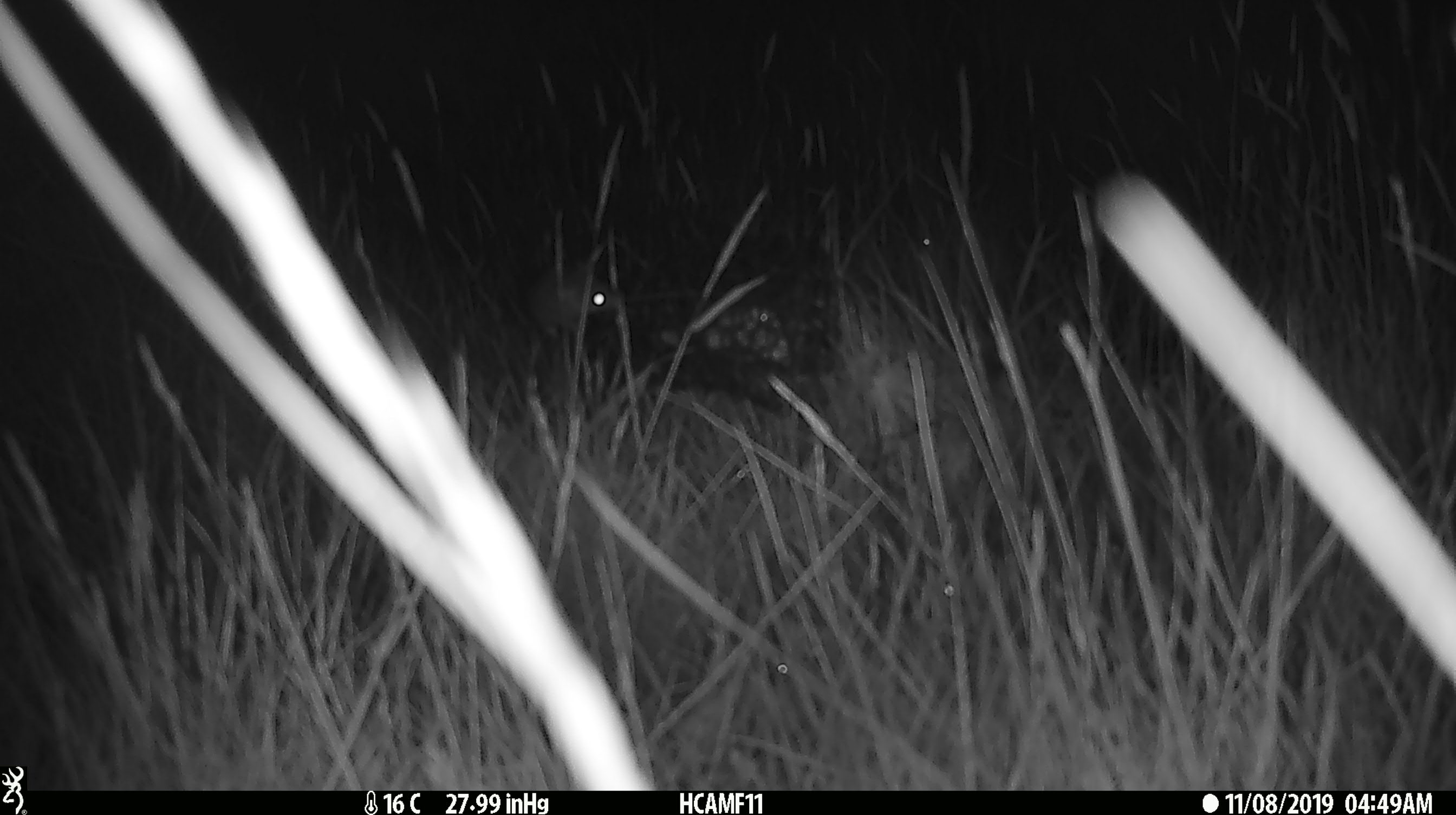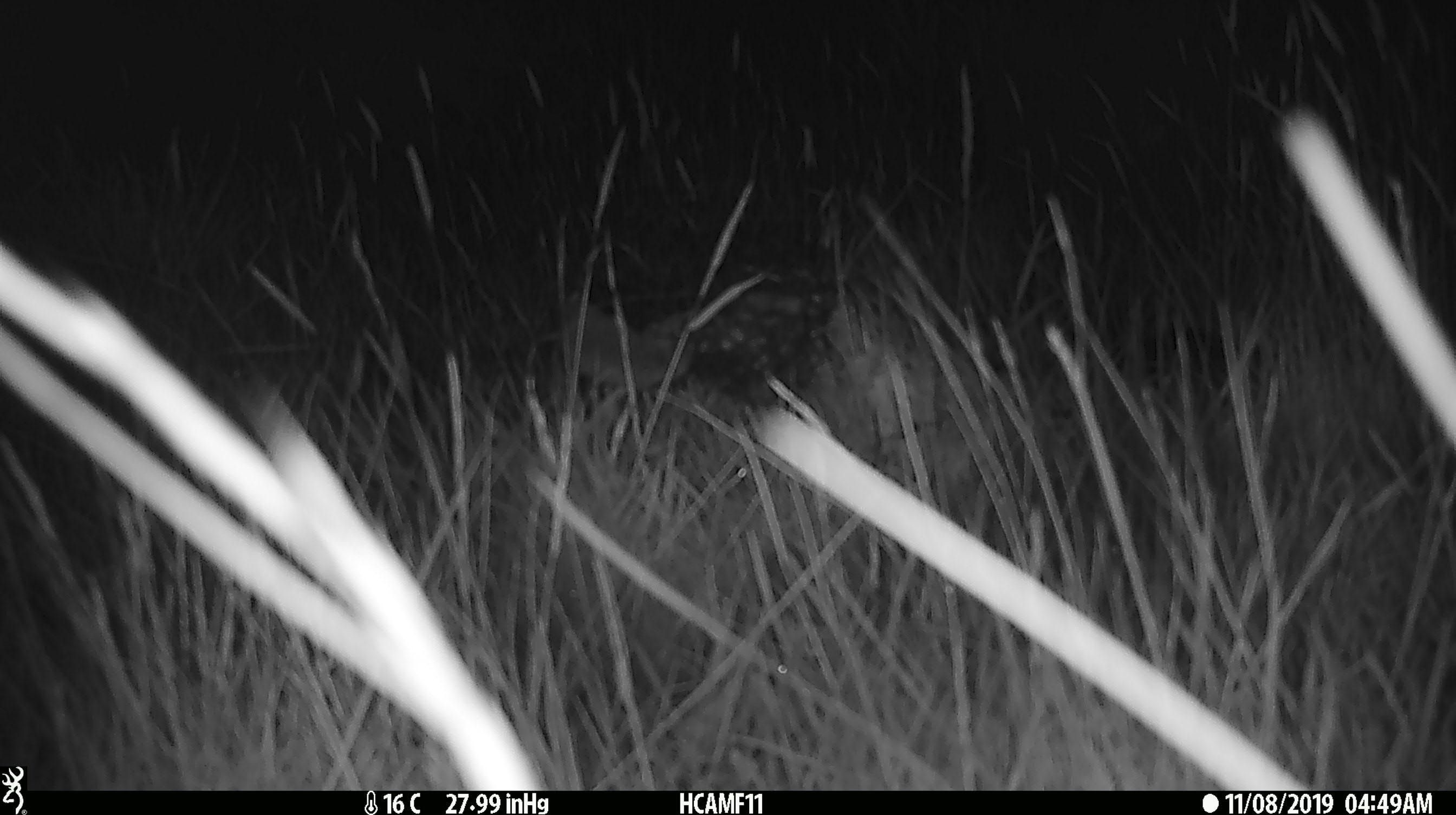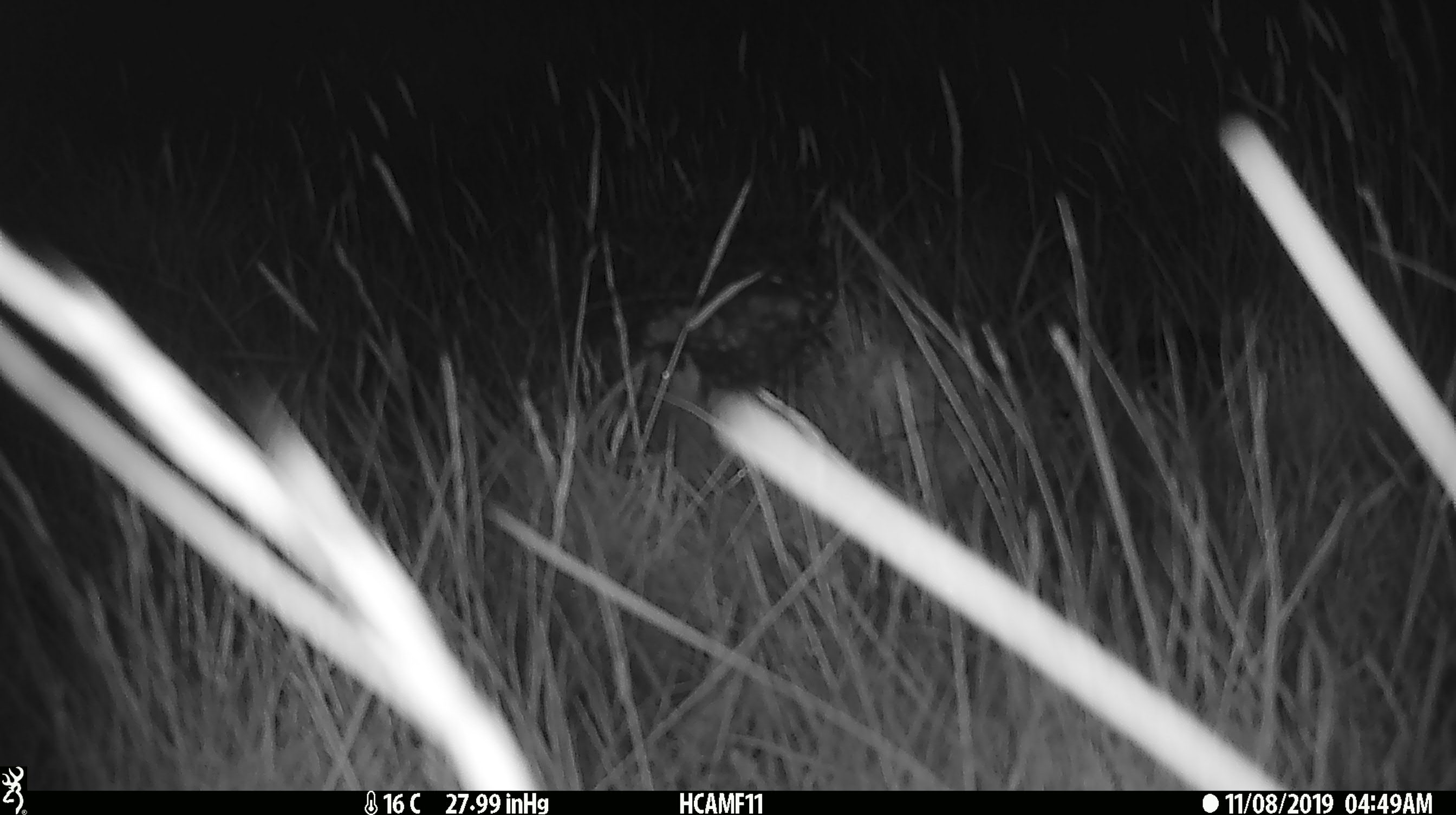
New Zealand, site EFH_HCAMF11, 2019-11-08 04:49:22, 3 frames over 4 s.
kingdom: Animalia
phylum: Chordata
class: Mammalia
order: Rodentia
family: Muridae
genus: Mus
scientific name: Mus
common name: mouse